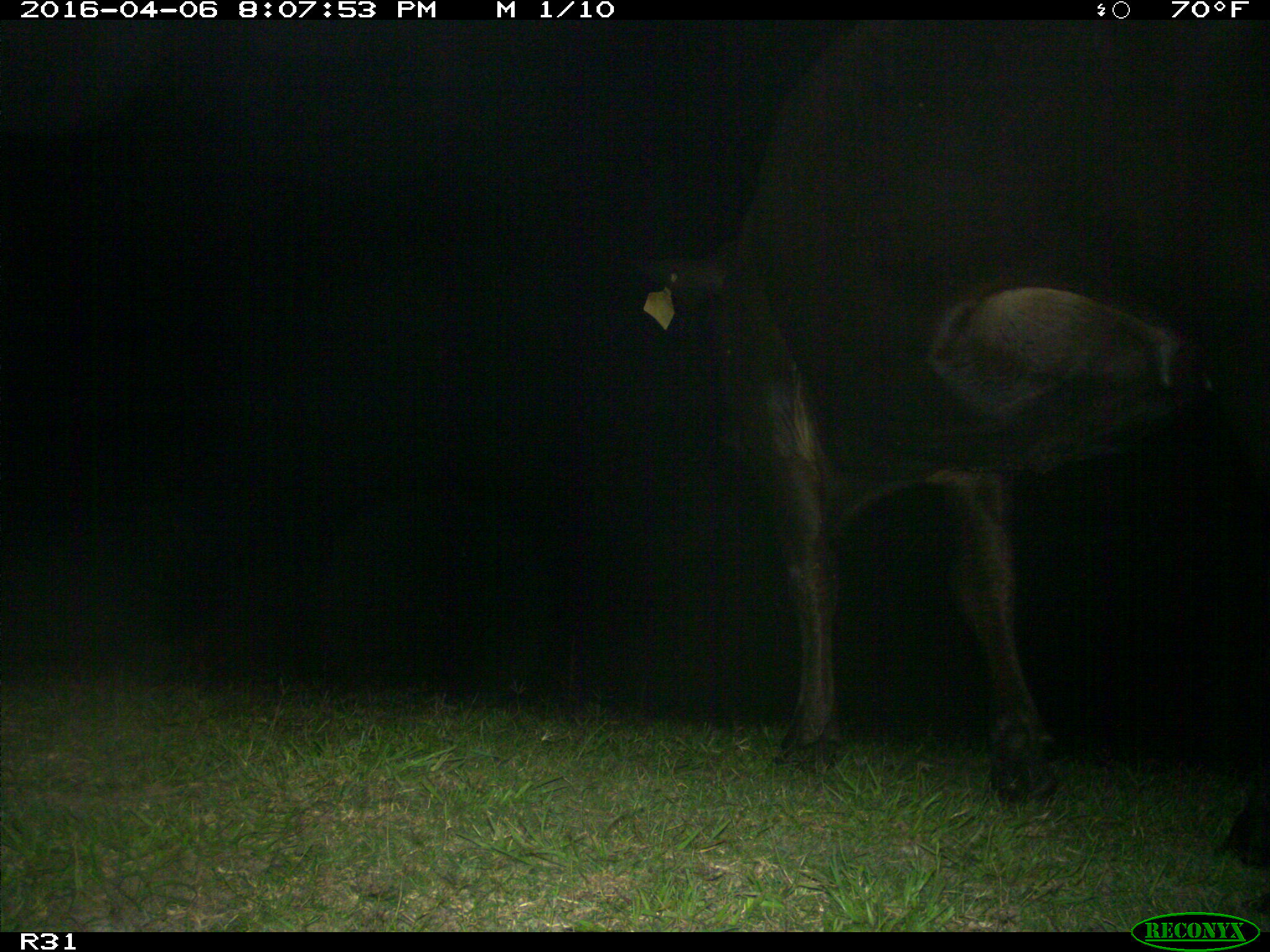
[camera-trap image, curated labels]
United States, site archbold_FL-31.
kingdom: Animalia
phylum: Chordata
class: Mammalia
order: Artiodactyla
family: Bovidae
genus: Bos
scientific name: Bos taurus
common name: domestic cow